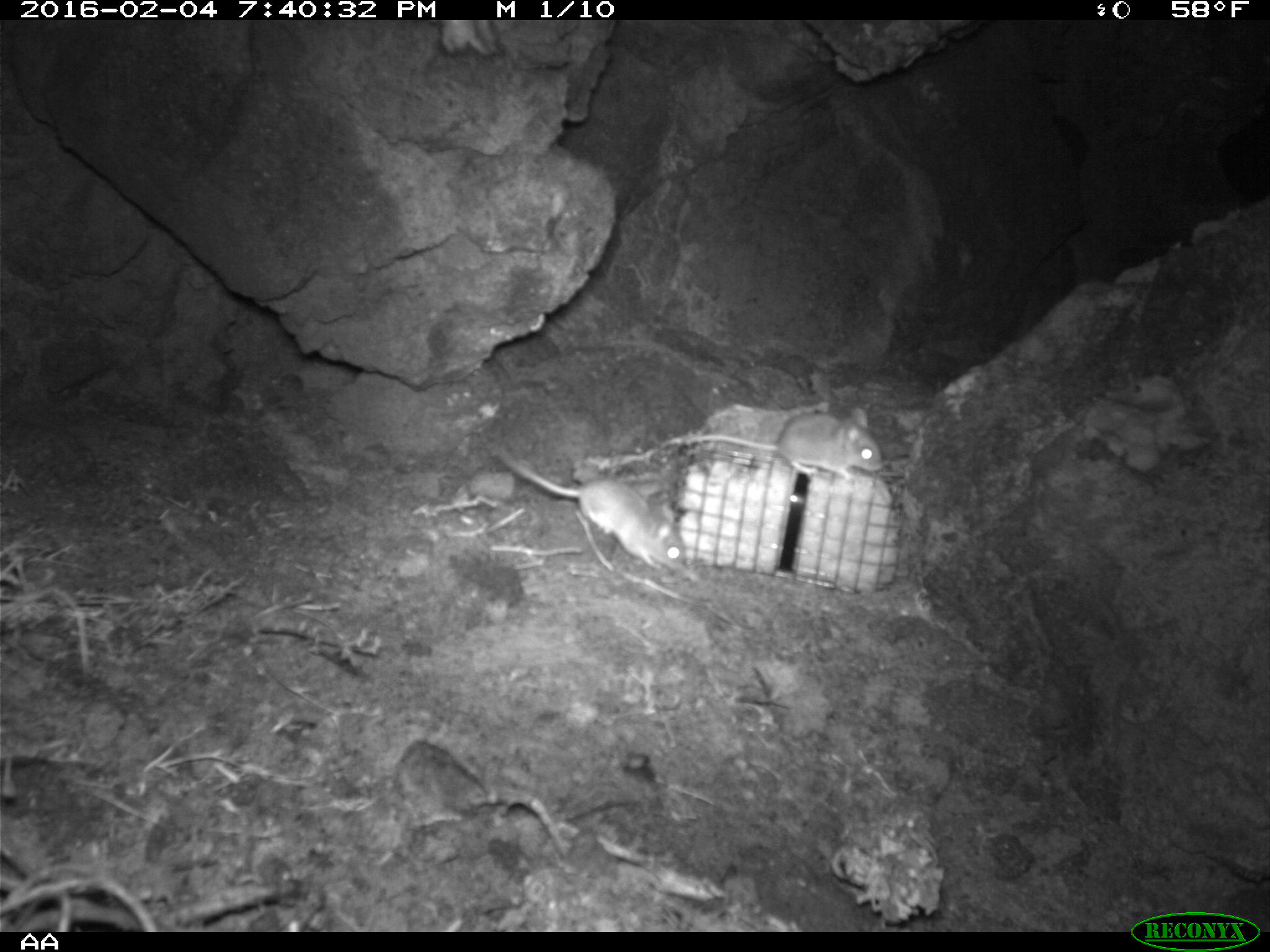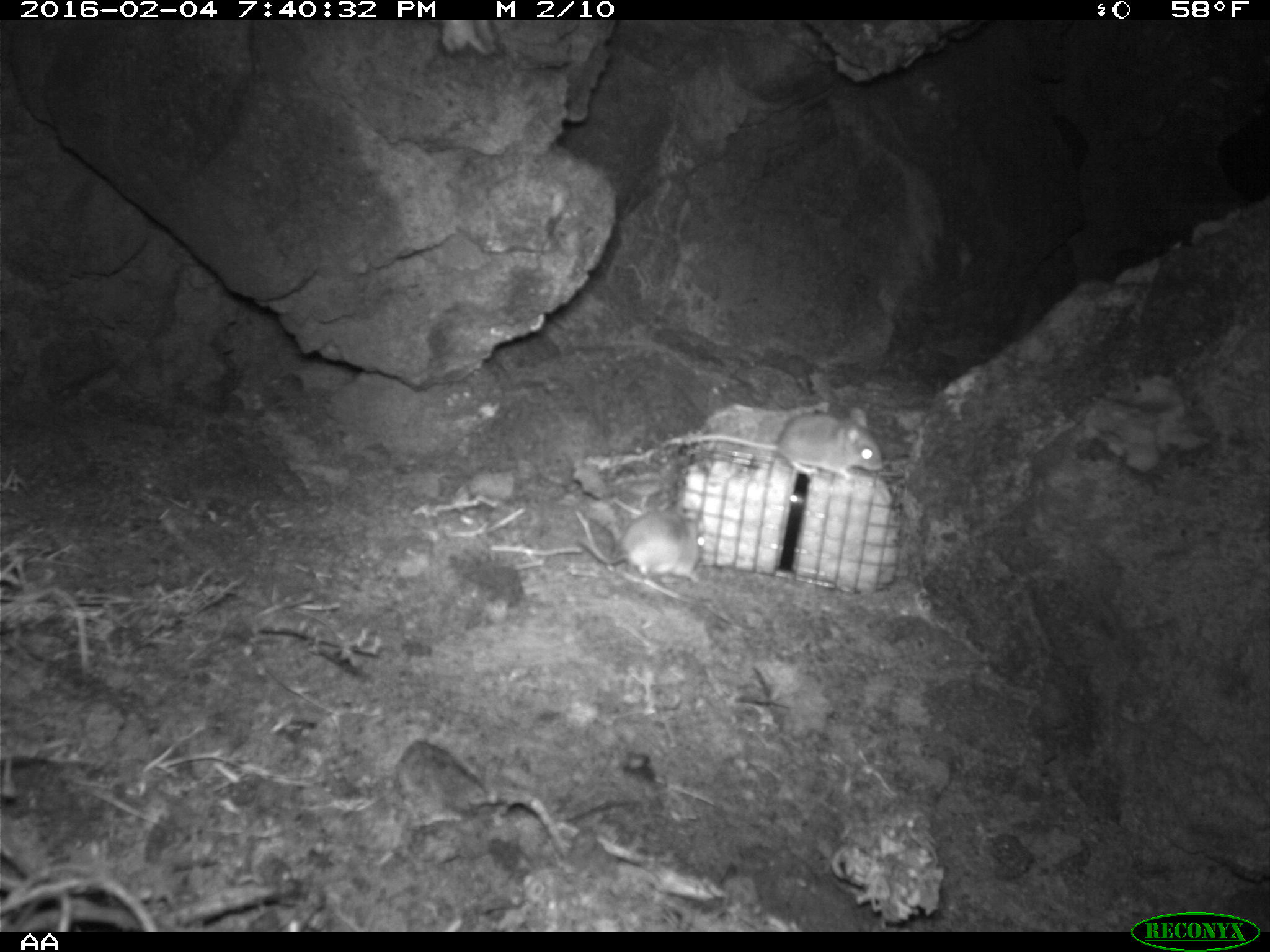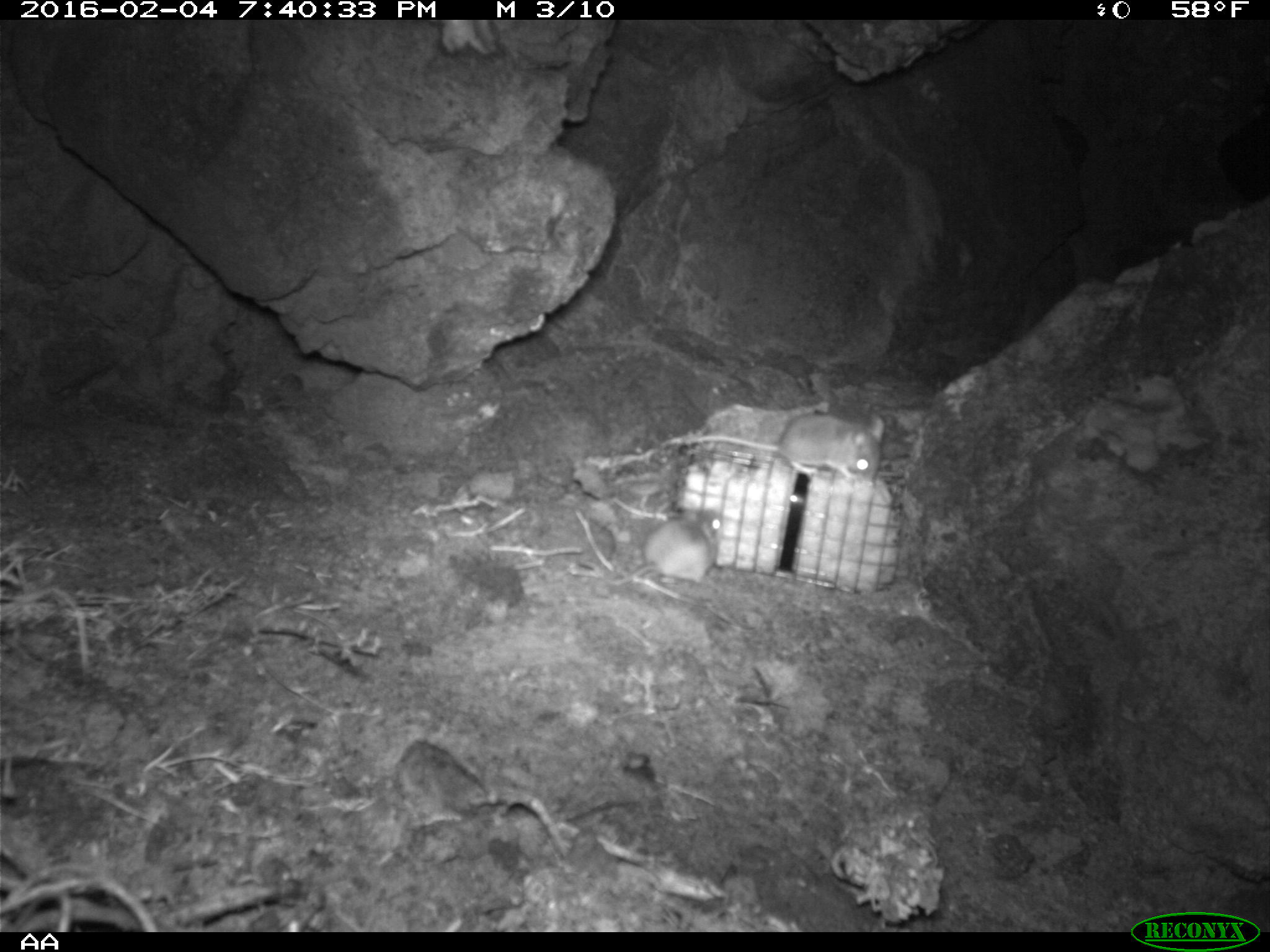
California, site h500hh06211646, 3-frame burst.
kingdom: Animalia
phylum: Chordata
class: Mammalia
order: Rodentia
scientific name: Rodentia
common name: rodent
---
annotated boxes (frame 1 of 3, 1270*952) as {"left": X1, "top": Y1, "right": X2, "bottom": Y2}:
rodent: {"left": 498, "top": 446, "right": 685, "bottom": 572}; {"left": 686, "top": 407, "right": 882, "bottom": 479}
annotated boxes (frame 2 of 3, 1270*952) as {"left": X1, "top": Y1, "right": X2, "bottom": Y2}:
rodent: {"left": 678, "top": 405, "right": 883, "bottom": 482}; {"left": 576, "top": 496, "right": 705, "bottom": 584}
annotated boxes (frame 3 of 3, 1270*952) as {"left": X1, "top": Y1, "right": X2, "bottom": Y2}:
rodent: {"left": 685, "top": 412, "right": 884, "bottom": 480}; {"left": 604, "top": 508, "right": 721, "bottom": 584}